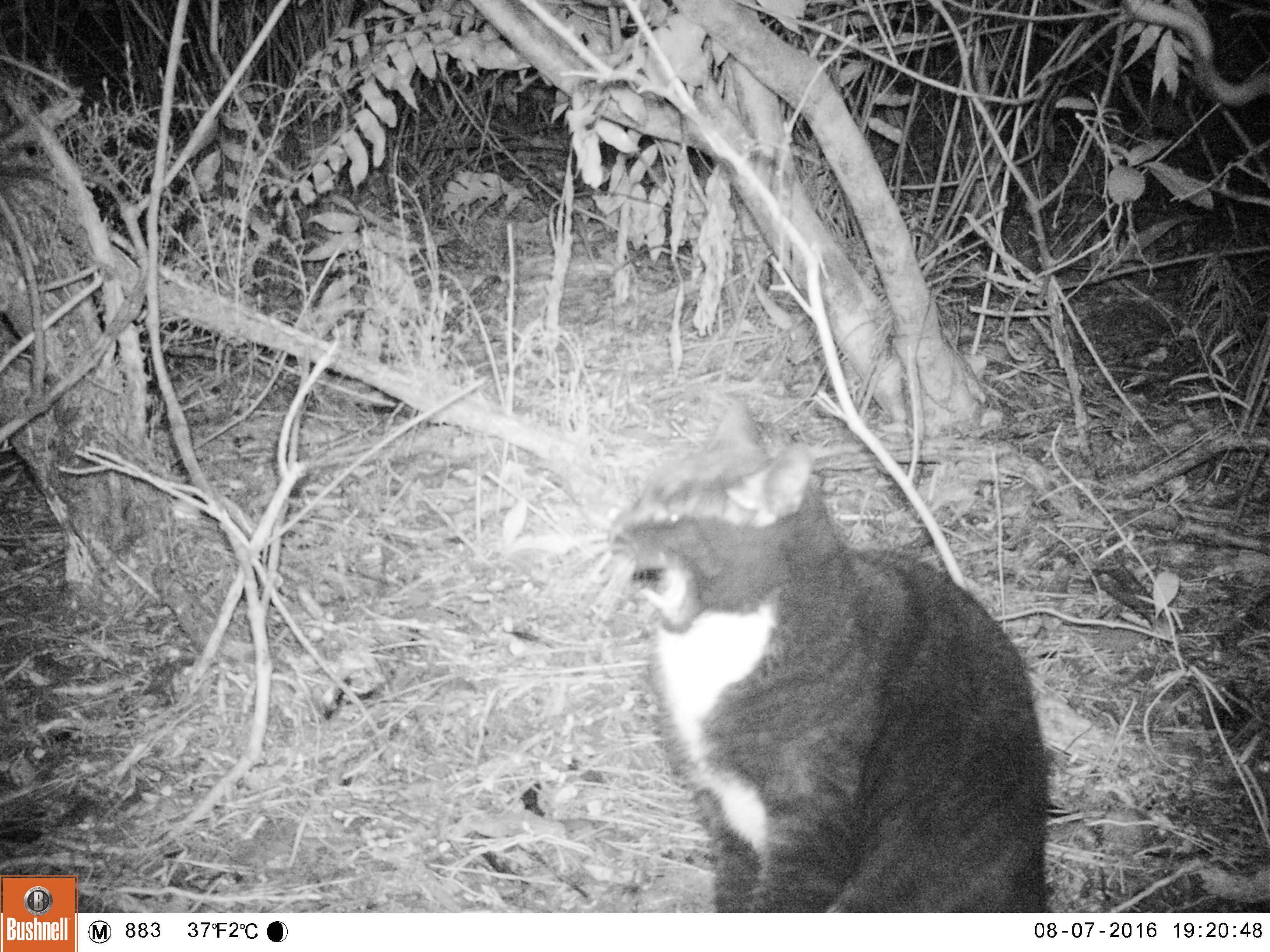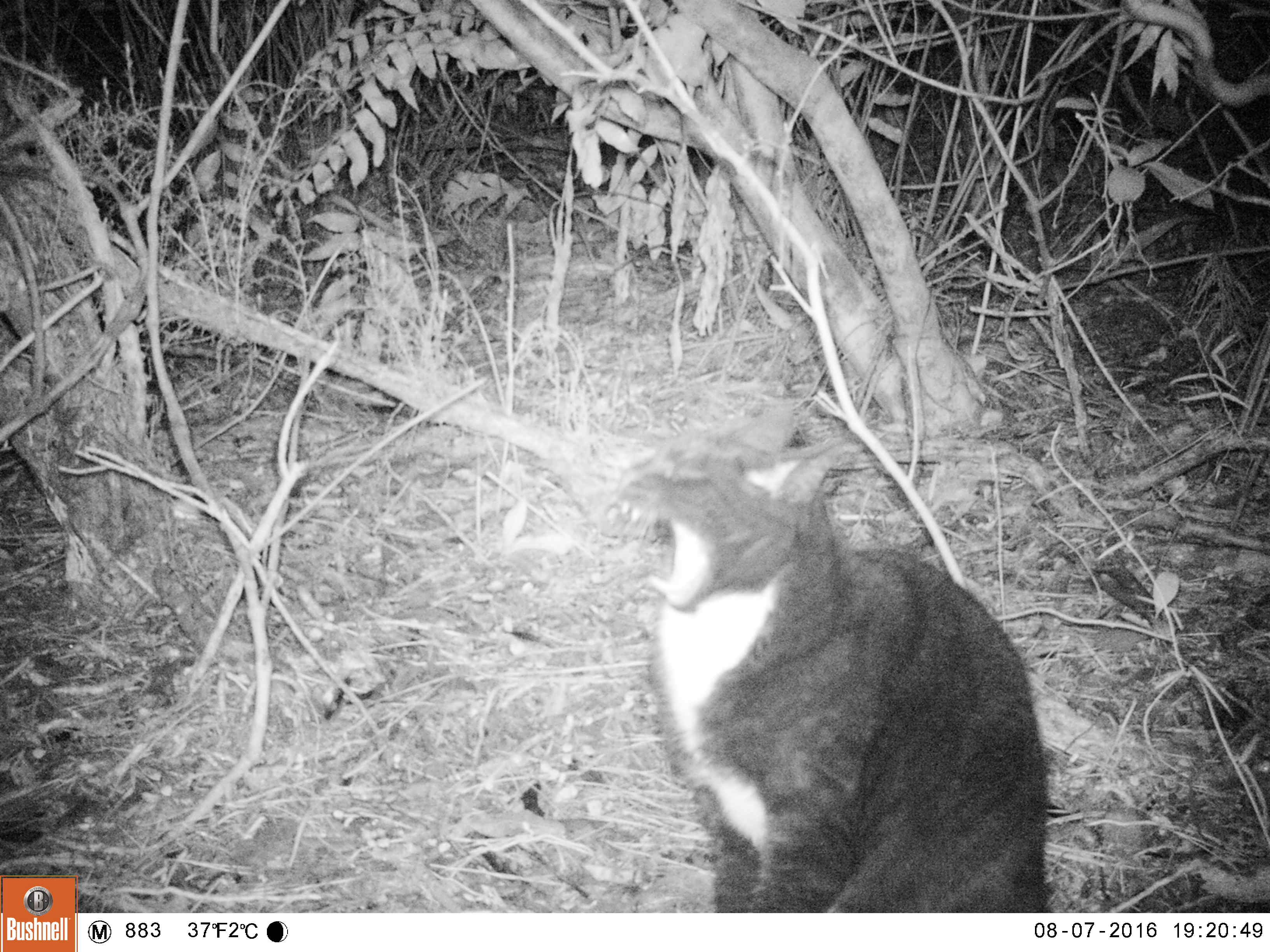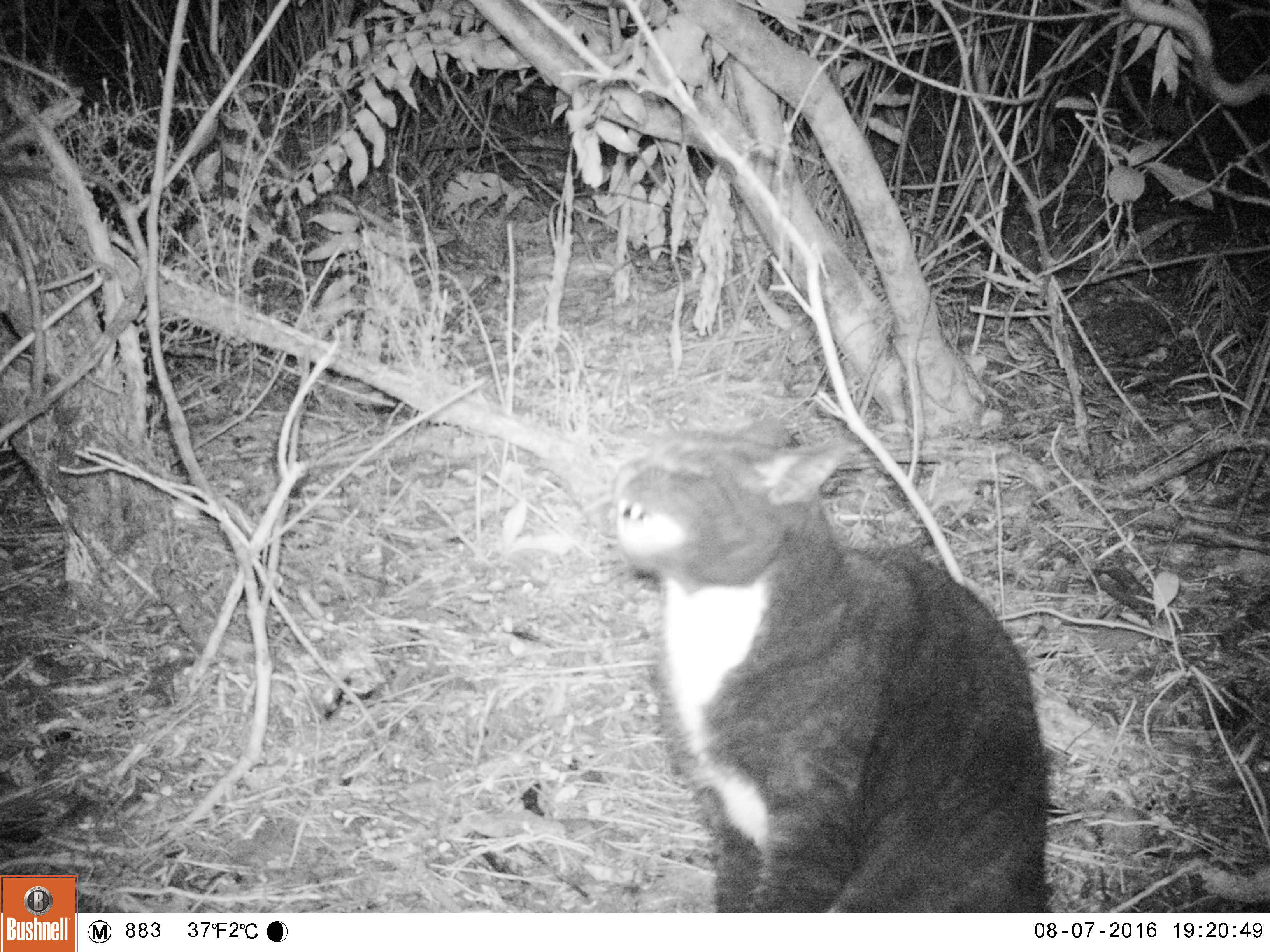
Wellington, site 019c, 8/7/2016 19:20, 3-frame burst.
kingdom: Animalia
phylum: Chordata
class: Mammalia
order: Carnivora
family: Felidae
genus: Felis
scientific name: Felis catus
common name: cat